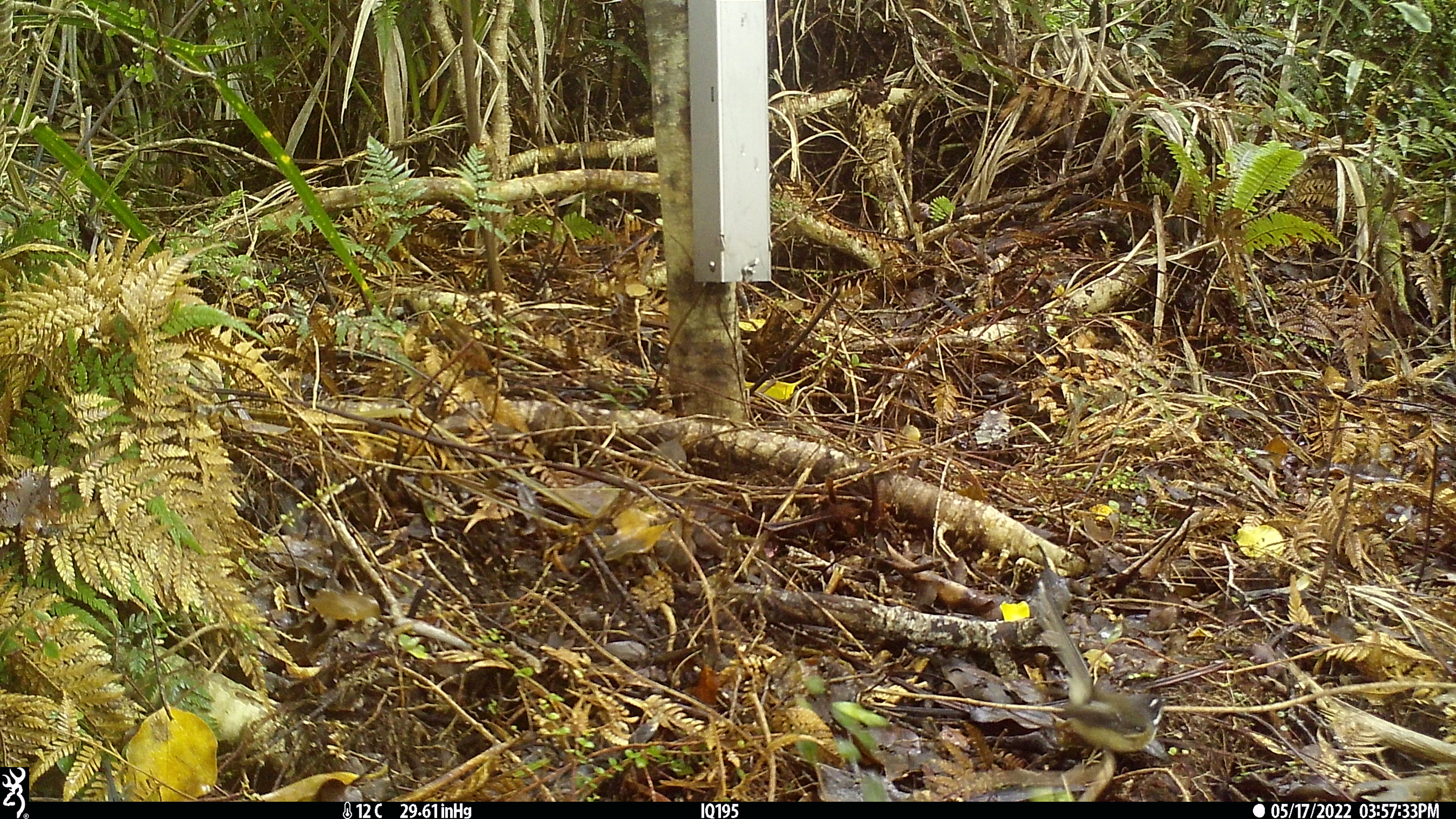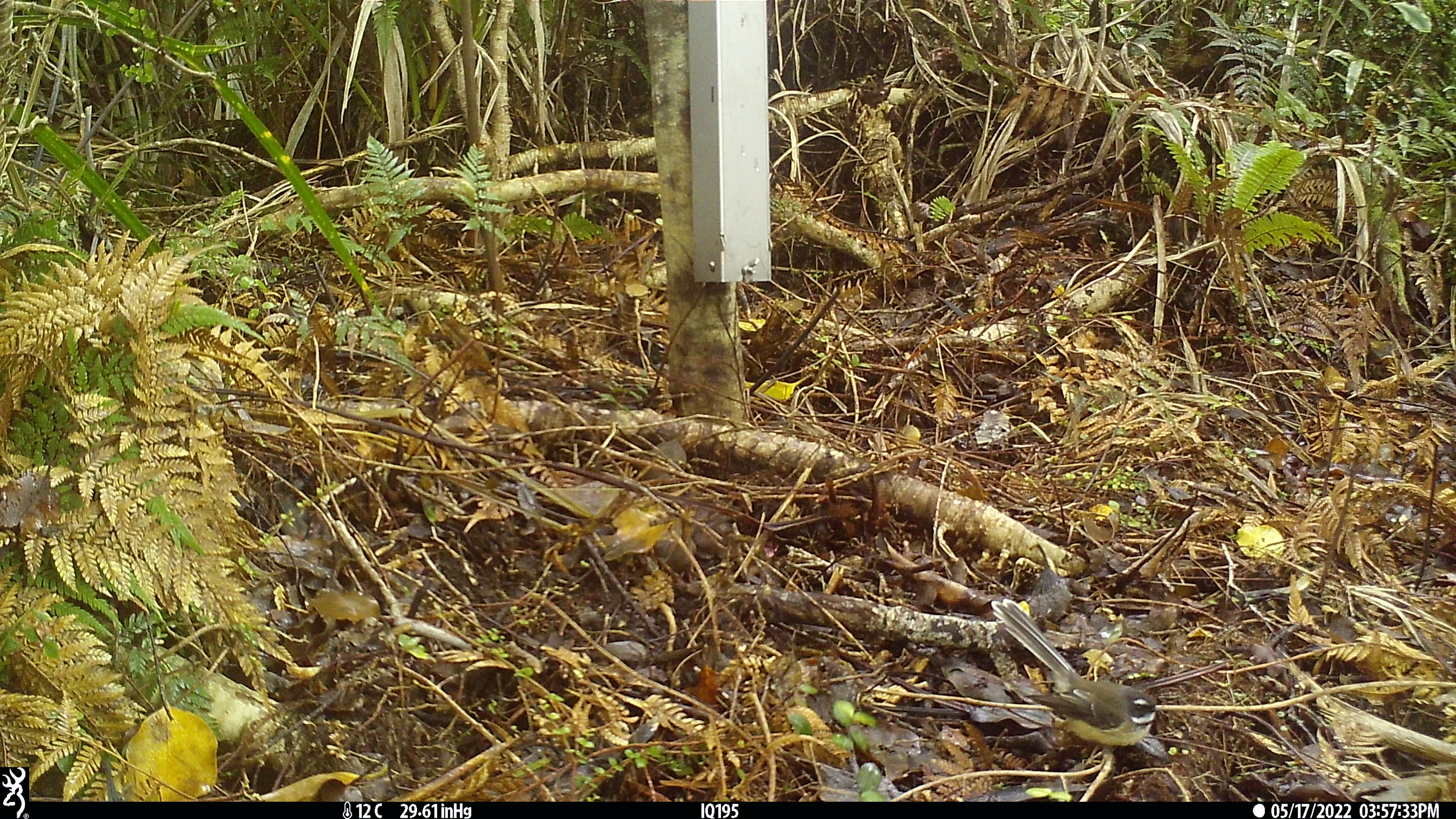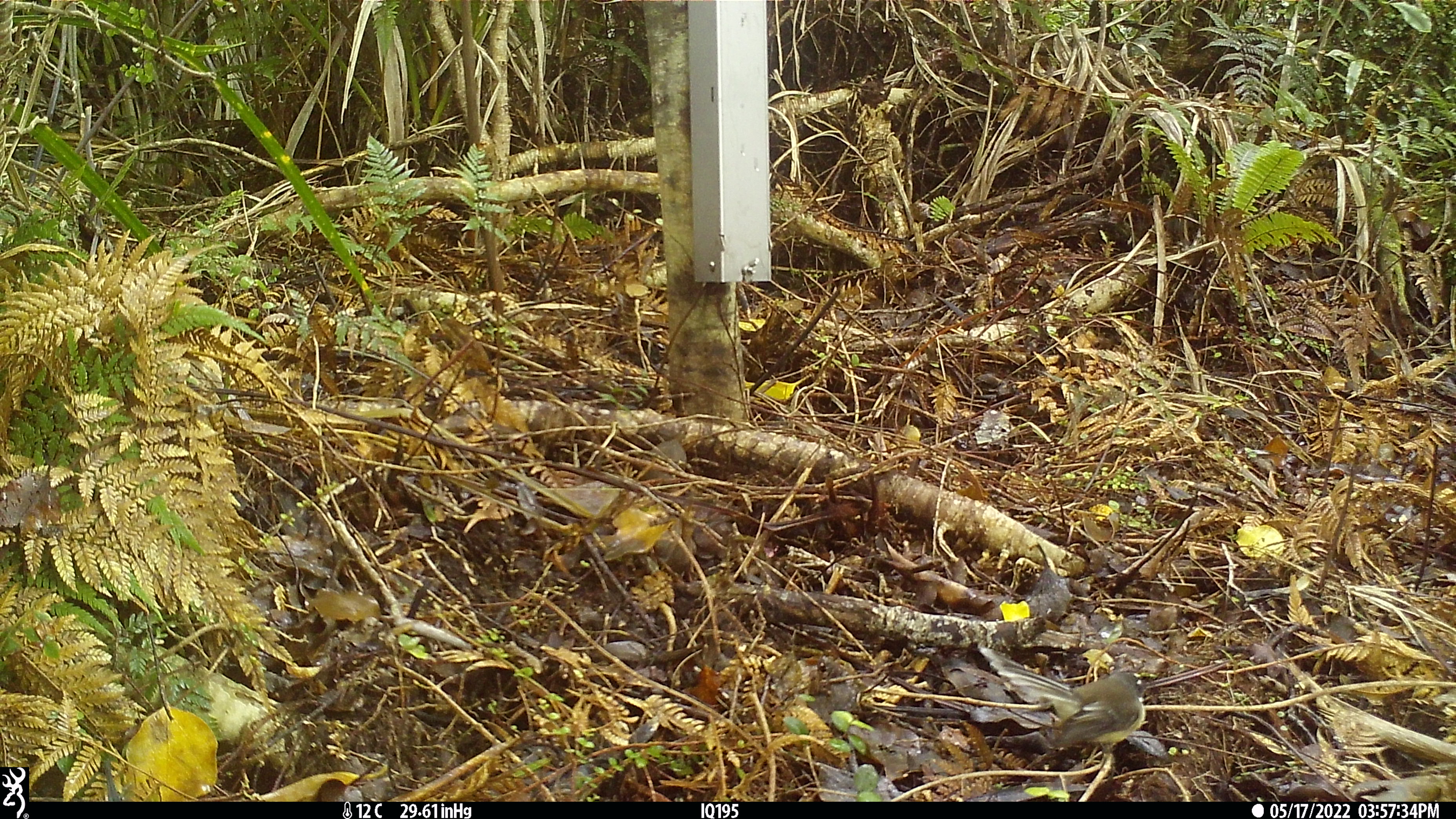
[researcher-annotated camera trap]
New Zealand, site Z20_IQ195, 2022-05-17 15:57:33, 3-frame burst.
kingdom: Animalia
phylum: Chordata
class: Aves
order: Passeriformes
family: Rhipiduridae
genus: Rhipidura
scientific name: Rhipidura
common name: fantails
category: fantail